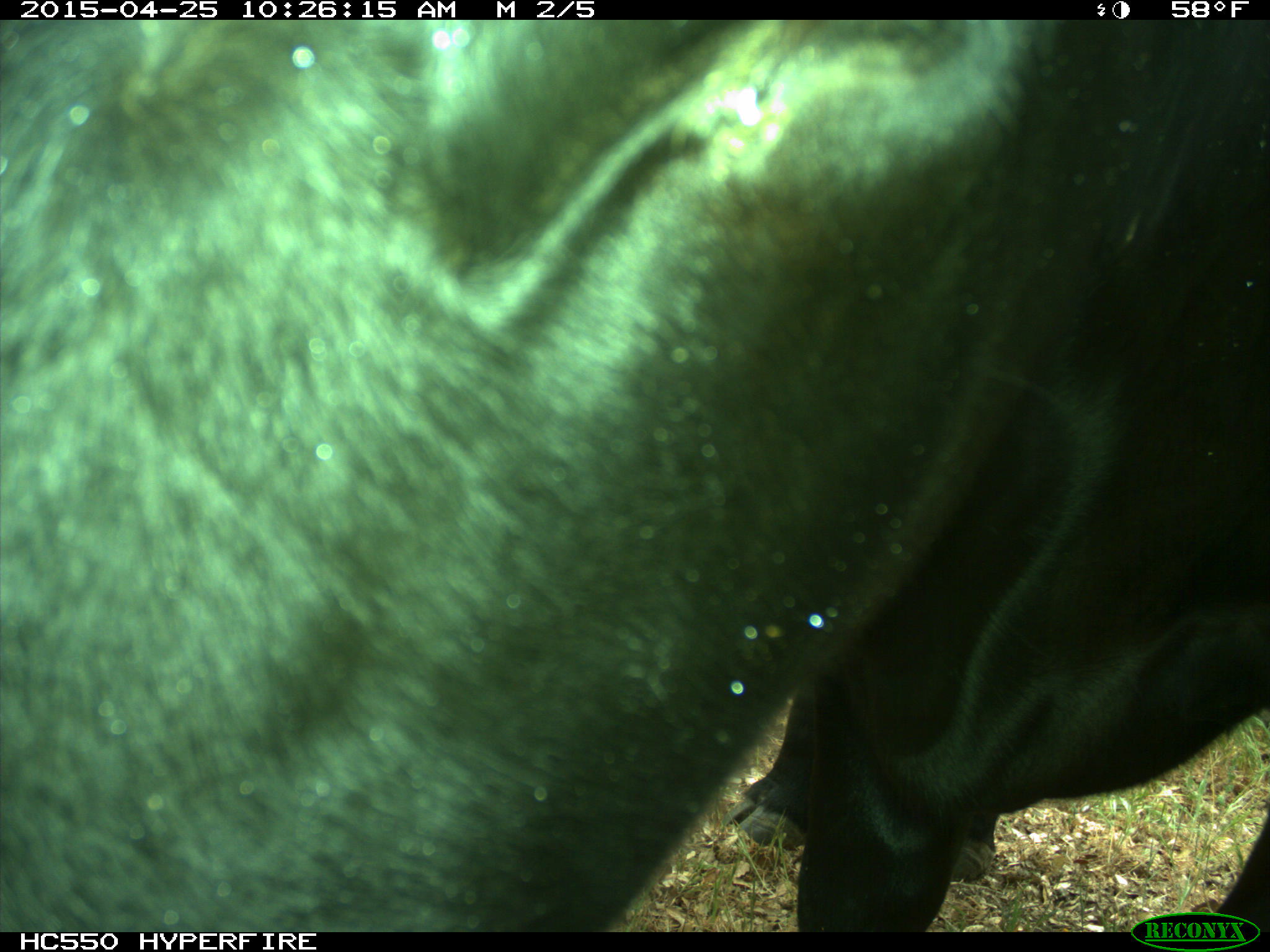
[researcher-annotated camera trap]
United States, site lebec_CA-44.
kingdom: Animalia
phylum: Chordata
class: Mammalia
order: Artiodactyla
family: Suidae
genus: Sus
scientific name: Sus scrofa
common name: wild boar